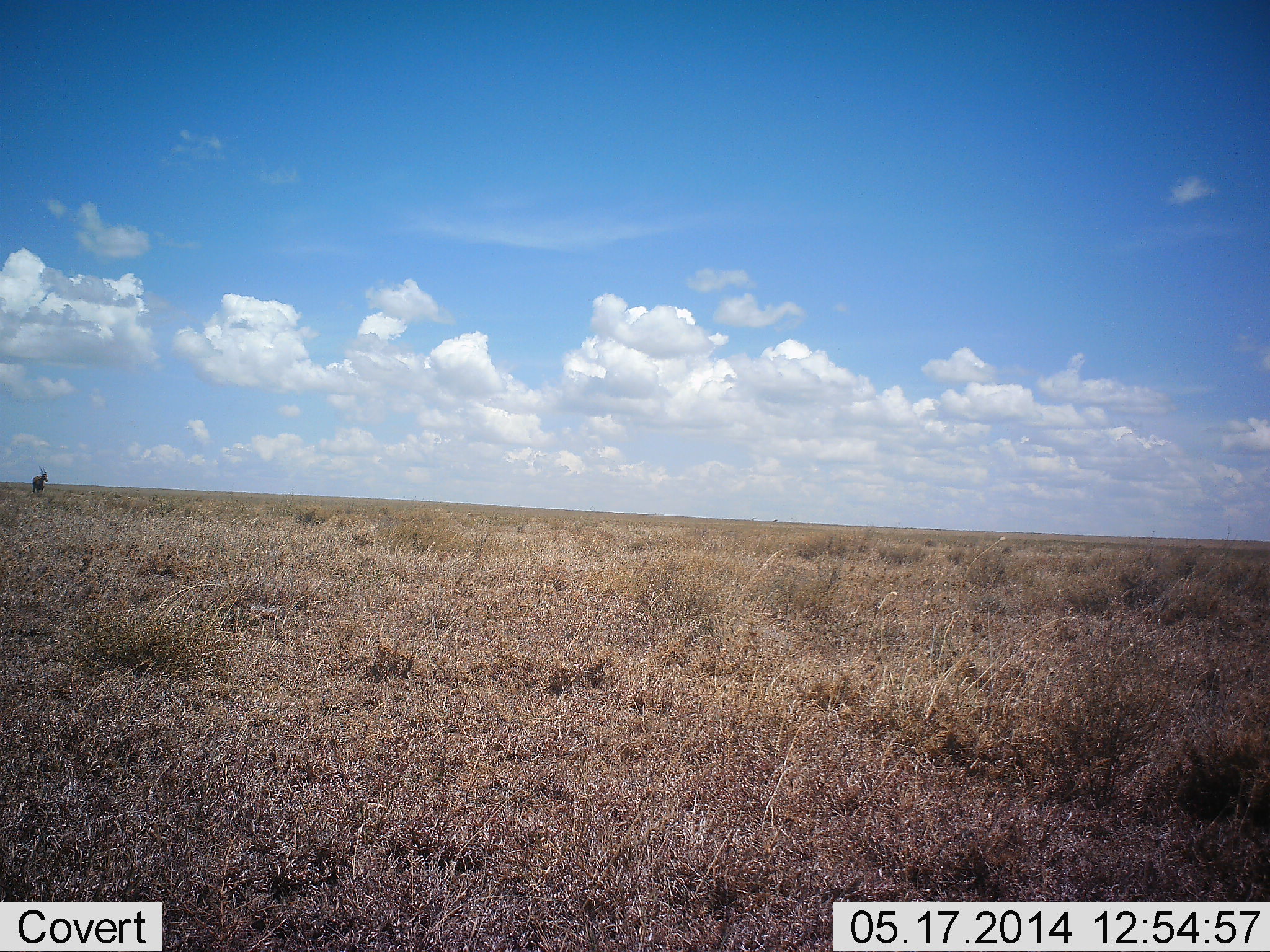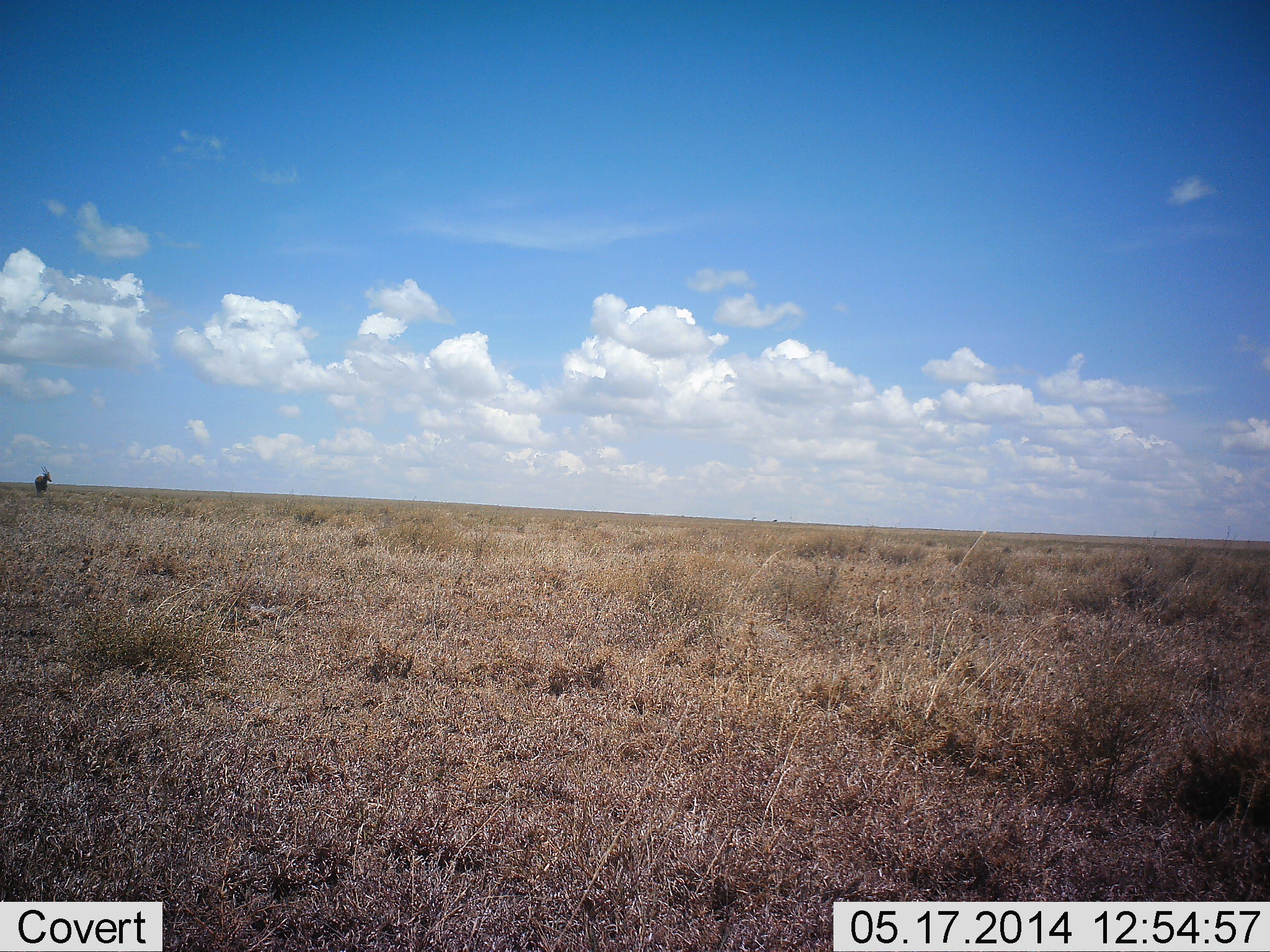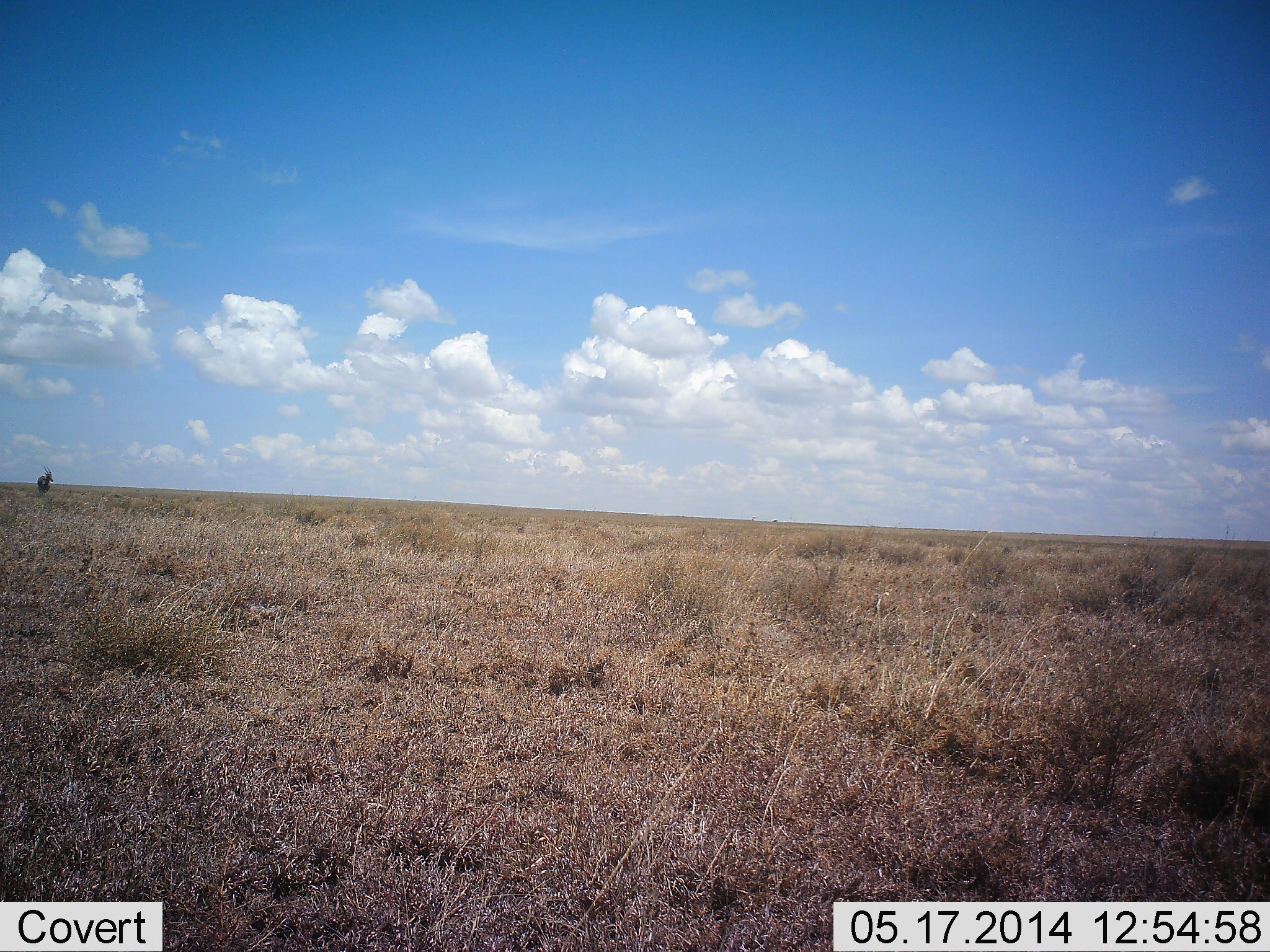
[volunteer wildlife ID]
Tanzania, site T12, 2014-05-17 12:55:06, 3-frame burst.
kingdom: Animalia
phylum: Chordata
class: Mammalia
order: Artiodactyla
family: Bovidae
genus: Damaliscus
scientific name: Damaliscus lunatus jimela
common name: topi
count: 1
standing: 33%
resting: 0%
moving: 67%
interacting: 0%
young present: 0%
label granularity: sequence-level